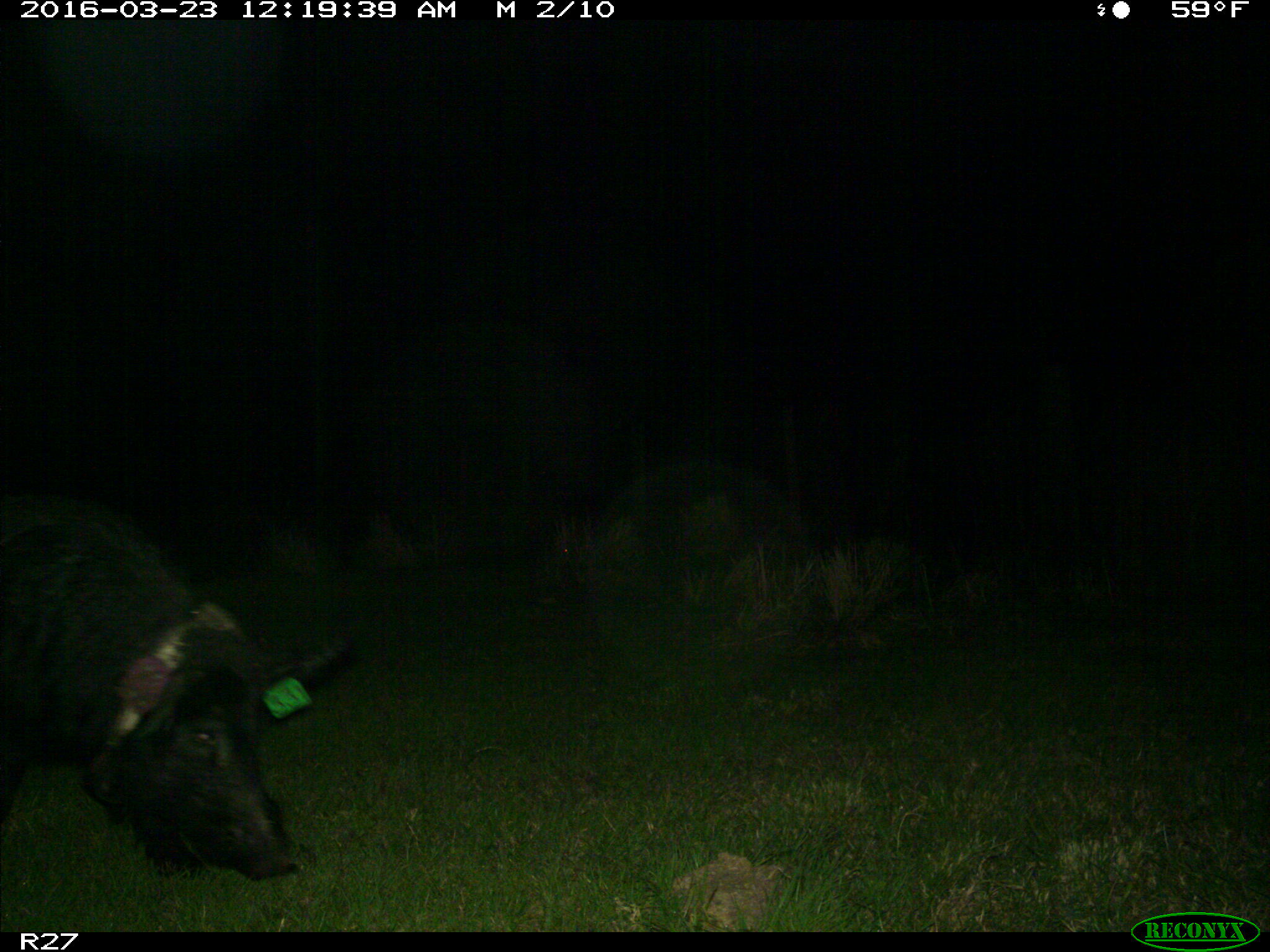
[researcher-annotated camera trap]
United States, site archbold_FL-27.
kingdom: Animalia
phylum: Chordata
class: Mammalia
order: Artiodactyla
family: Suidae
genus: Sus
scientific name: Sus scrofa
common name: wild boar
Sus scrofa (wild boar).